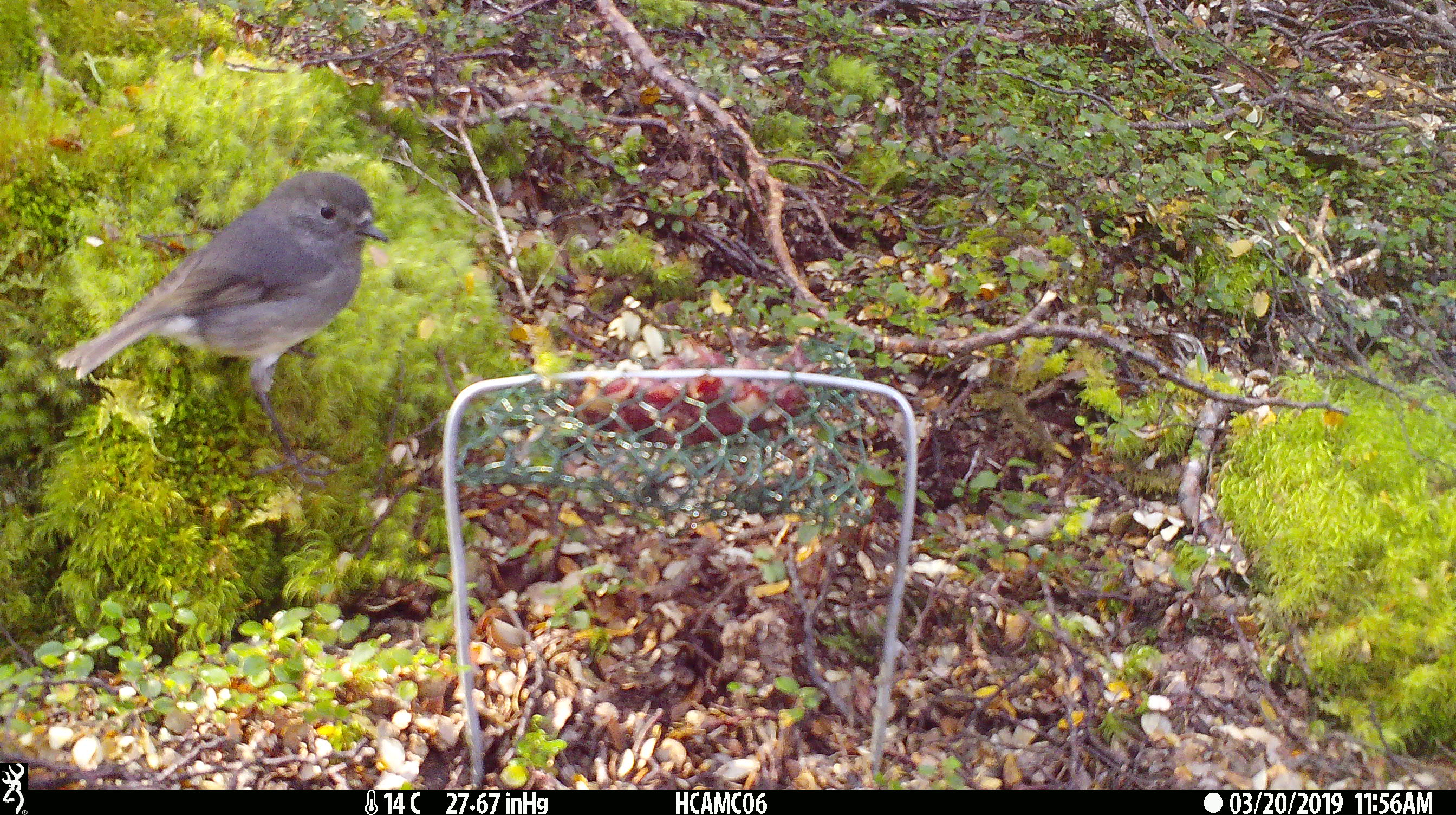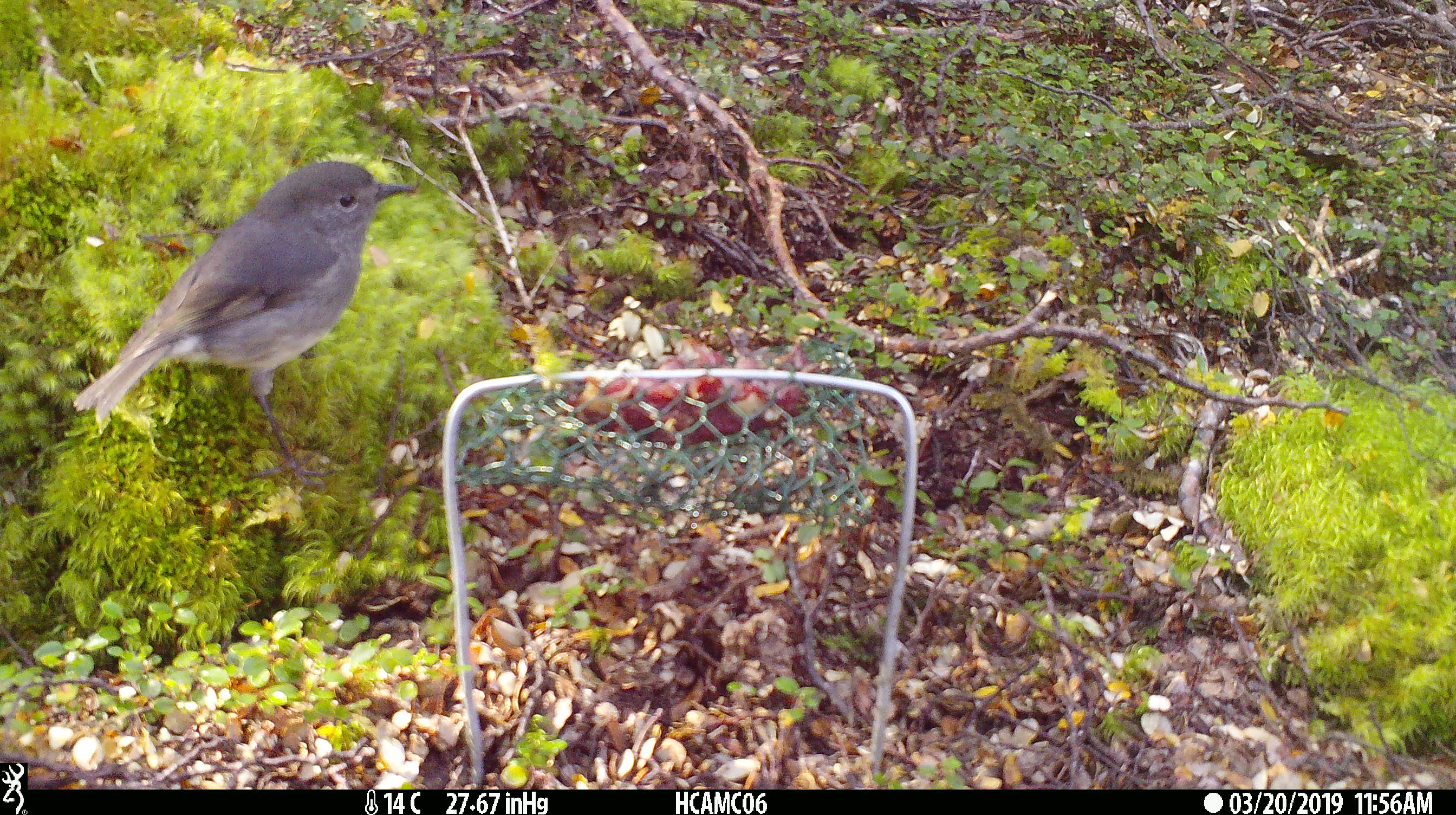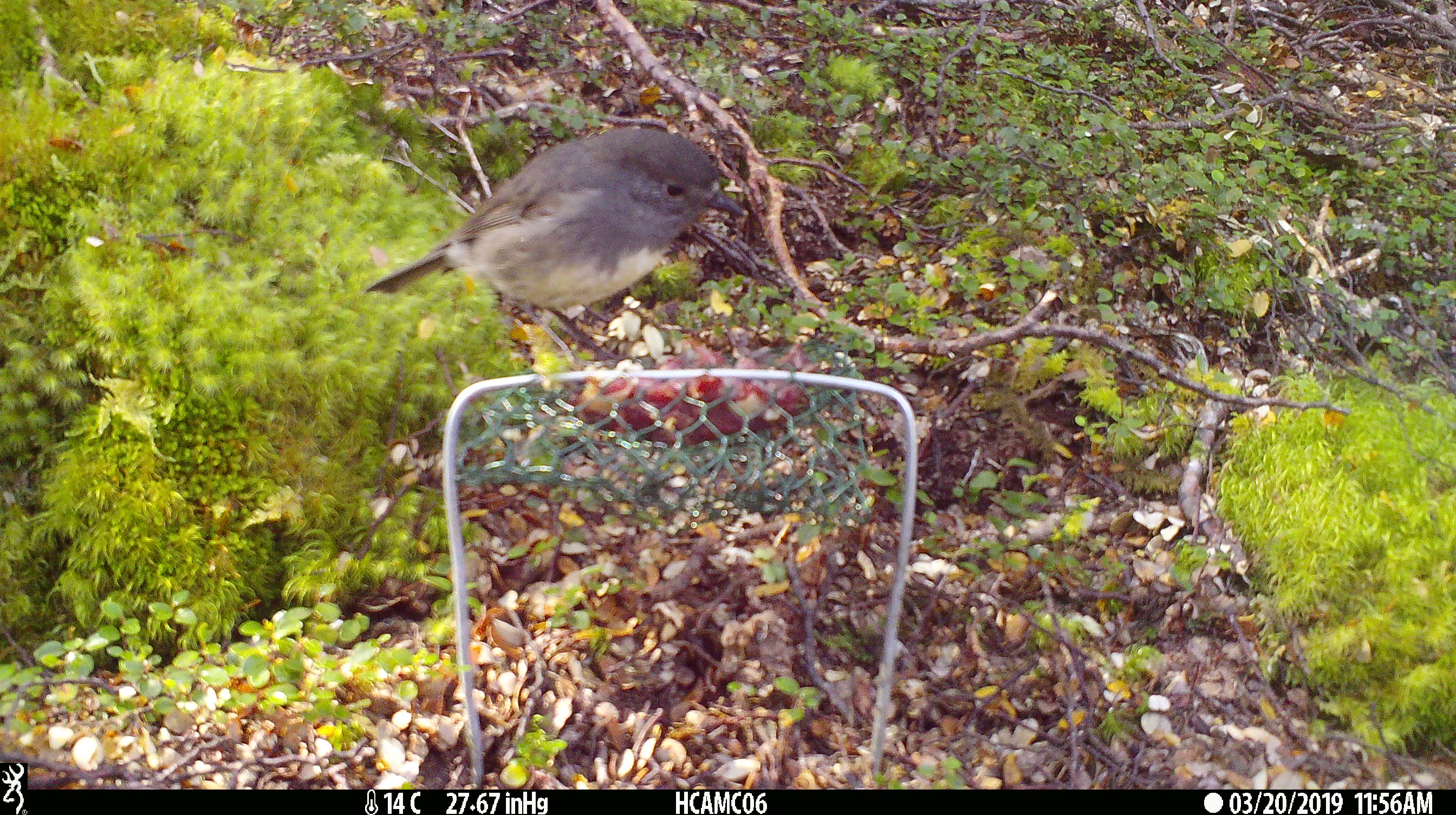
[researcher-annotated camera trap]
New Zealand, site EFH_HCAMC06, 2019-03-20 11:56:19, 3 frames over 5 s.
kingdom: Animalia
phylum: Chordata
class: Aves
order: Passeriformes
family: Petroicidae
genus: Petroica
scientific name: Petroica australis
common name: new zealand robin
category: robin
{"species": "robin (new zealand robin) (Petroica australis)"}